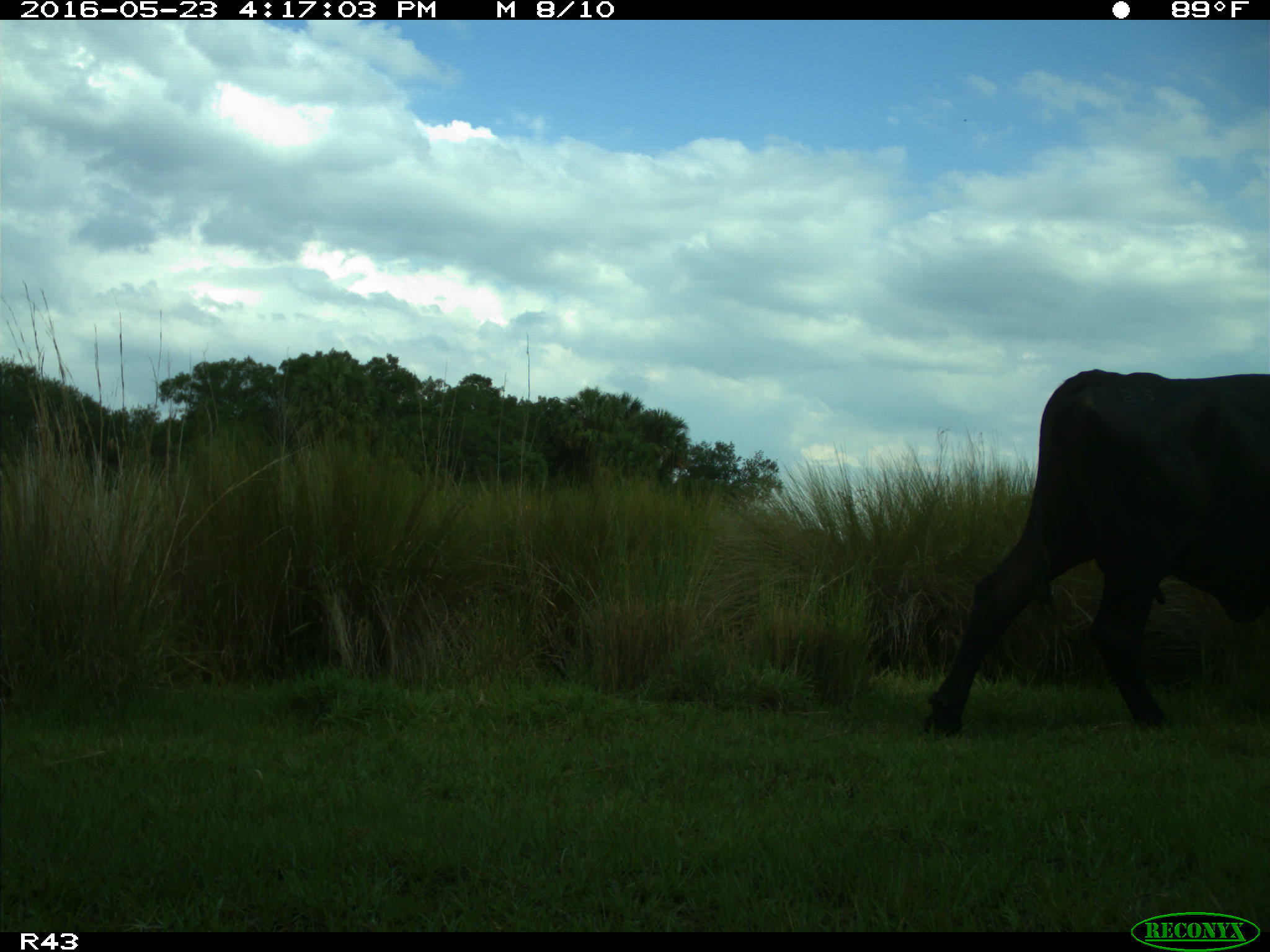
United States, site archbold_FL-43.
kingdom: Animalia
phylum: Chordata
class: Mammalia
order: Artiodactyla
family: Bovidae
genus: Bos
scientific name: Bos taurus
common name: domestic cow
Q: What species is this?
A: Bos taurus (domestic cow).